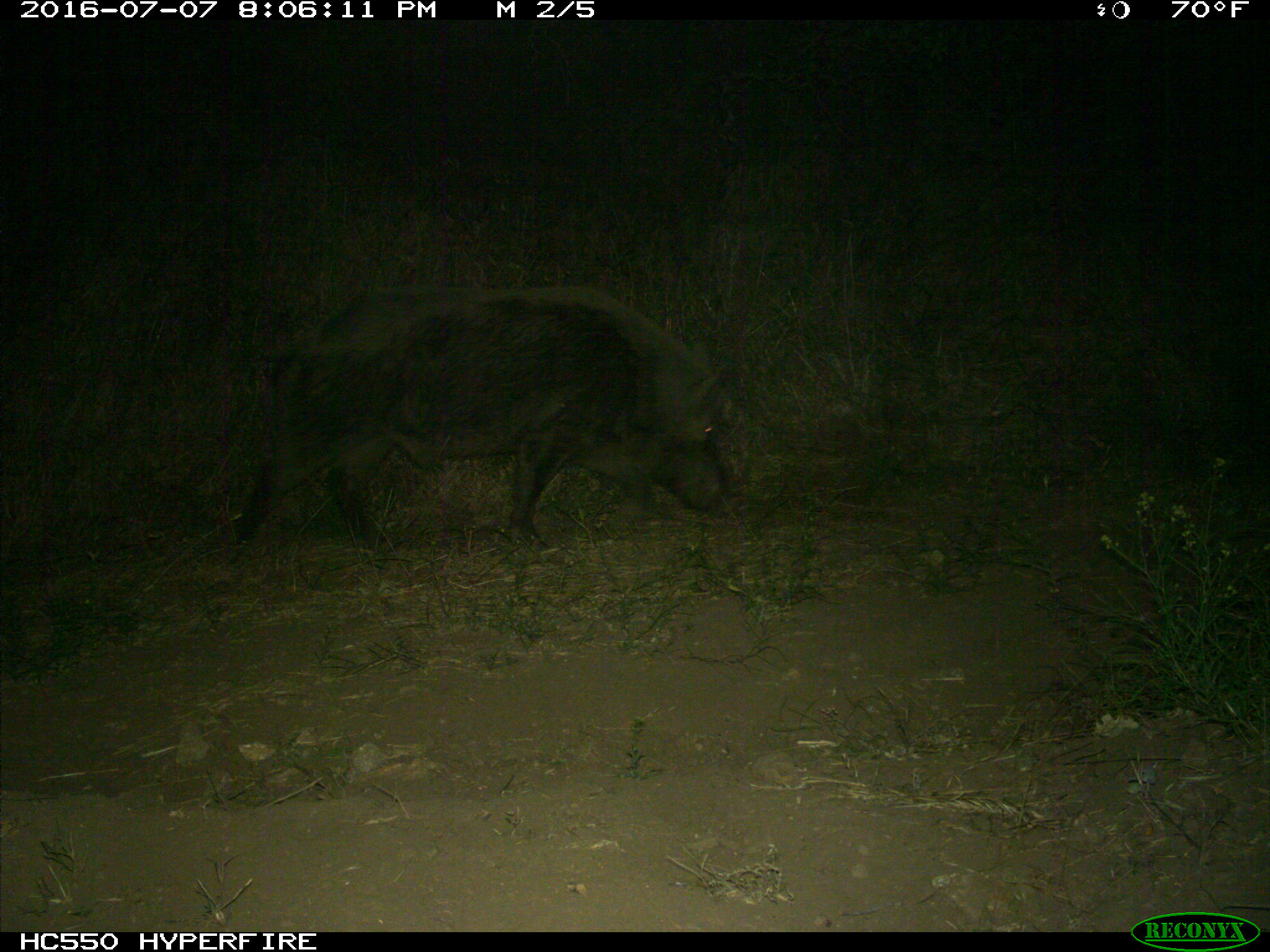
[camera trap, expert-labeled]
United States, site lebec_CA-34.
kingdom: Animalia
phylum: Chordata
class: Mammalia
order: Artiodactyla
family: Suidae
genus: Sus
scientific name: Sus scrofa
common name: wild boar